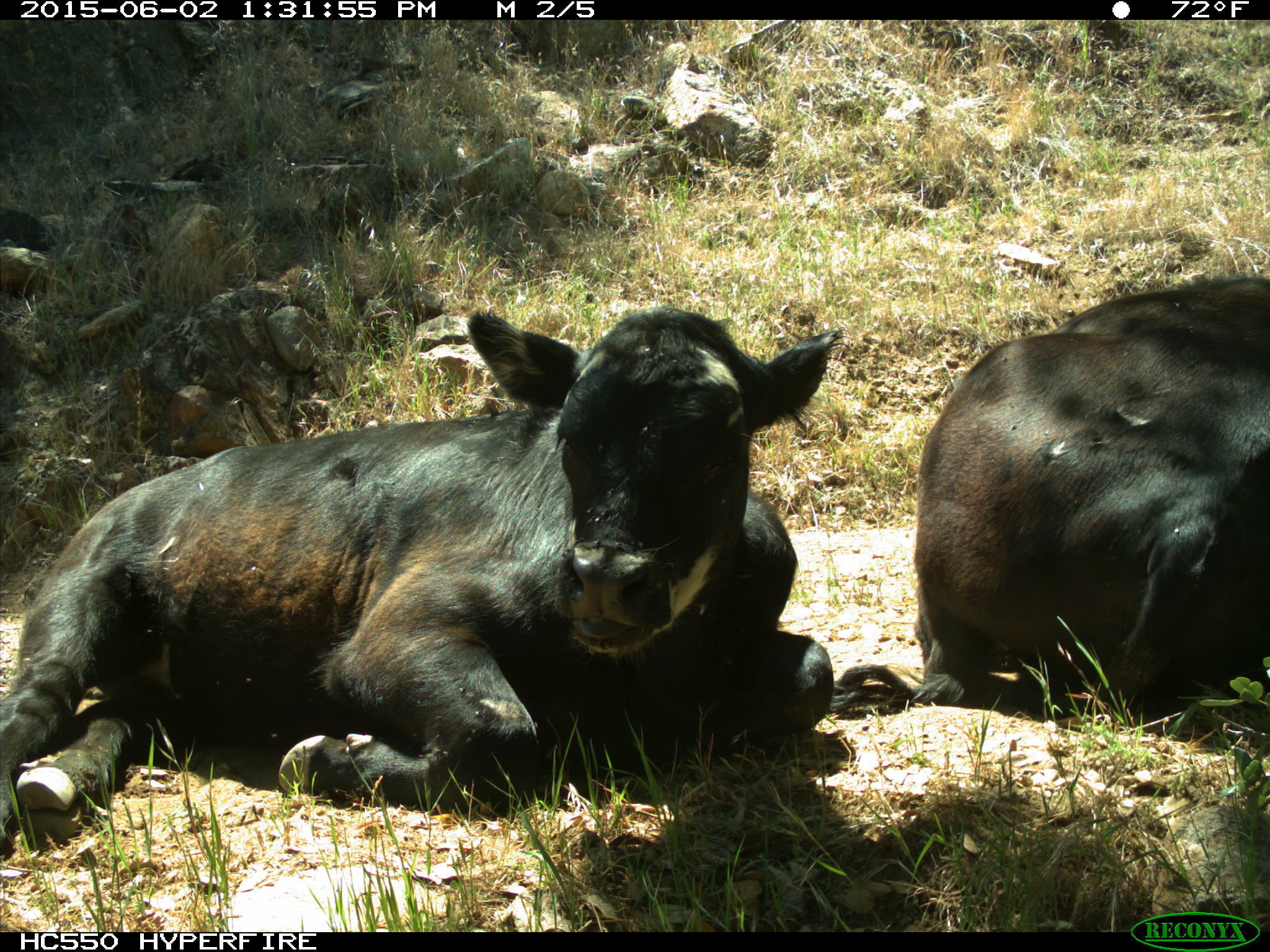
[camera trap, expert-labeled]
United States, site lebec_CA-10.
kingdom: Animalia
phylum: Chordata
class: Mammalia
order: Artiodactyla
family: Bovidae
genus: Bos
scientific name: Bos taurus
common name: domestic cow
Bos taurus (domestic cow).